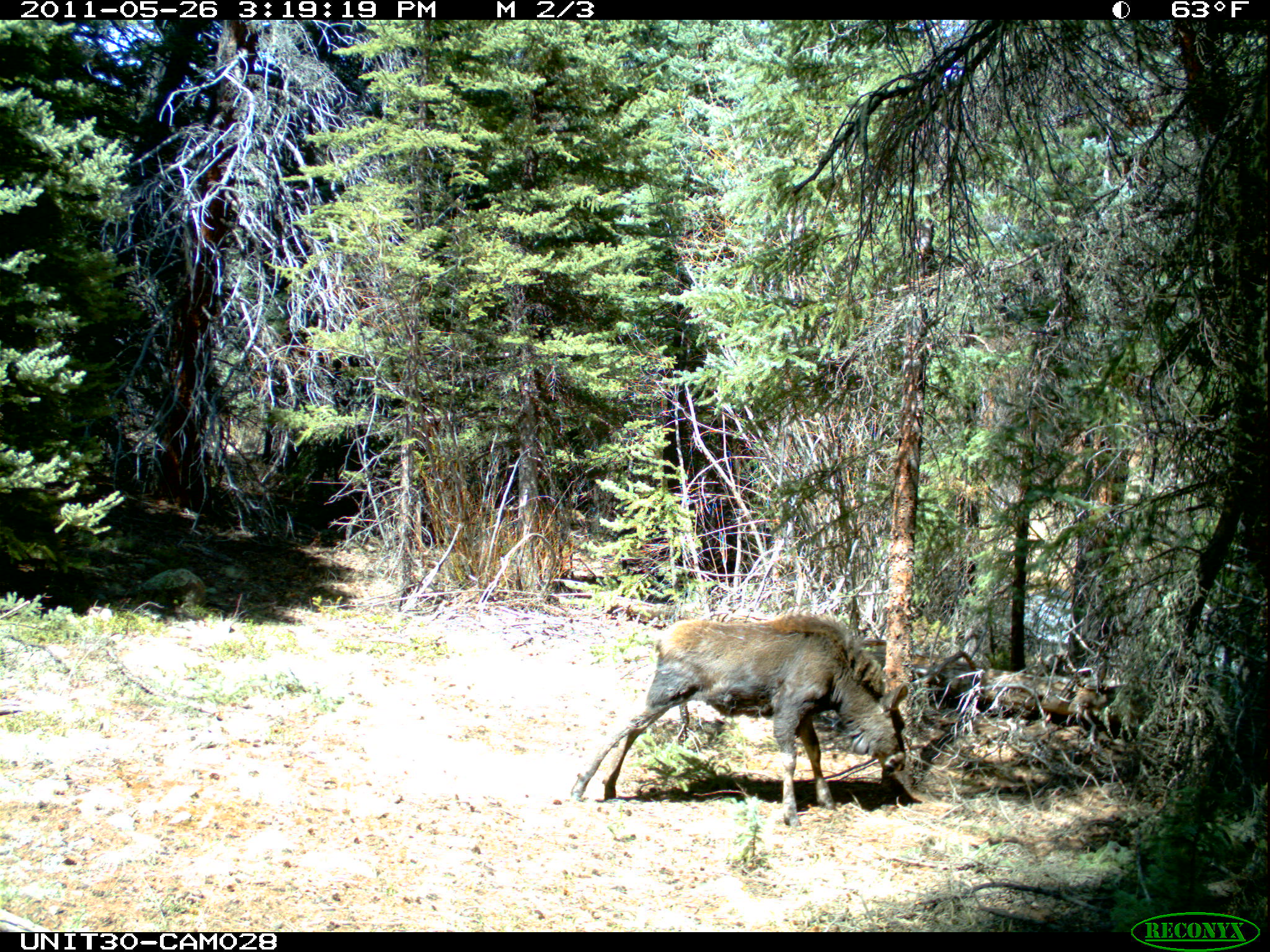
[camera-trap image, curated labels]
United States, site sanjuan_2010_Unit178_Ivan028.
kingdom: Animalia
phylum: Chordata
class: Mammalia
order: Artiodactyla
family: Cervidae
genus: Alces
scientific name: Alces alces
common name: moose